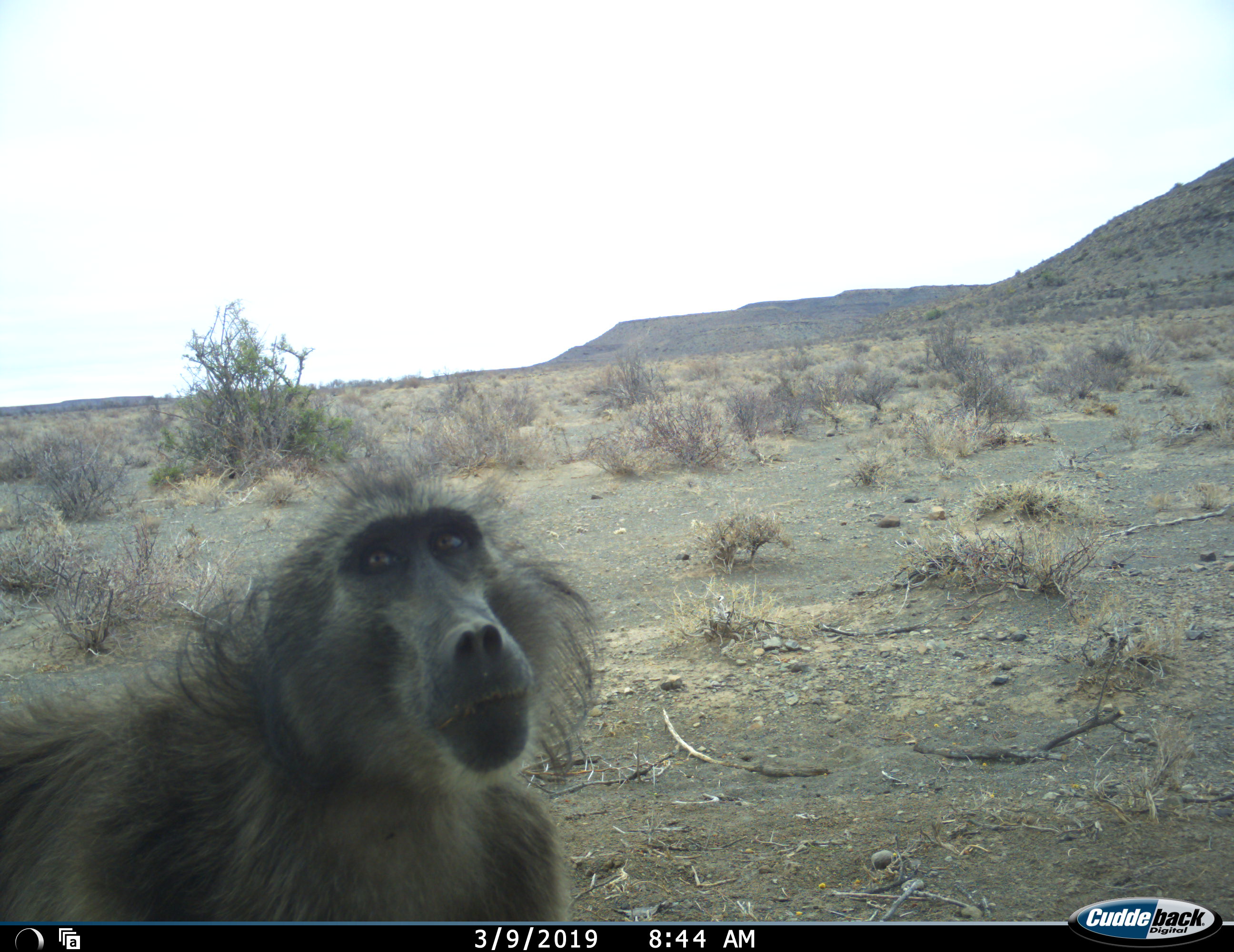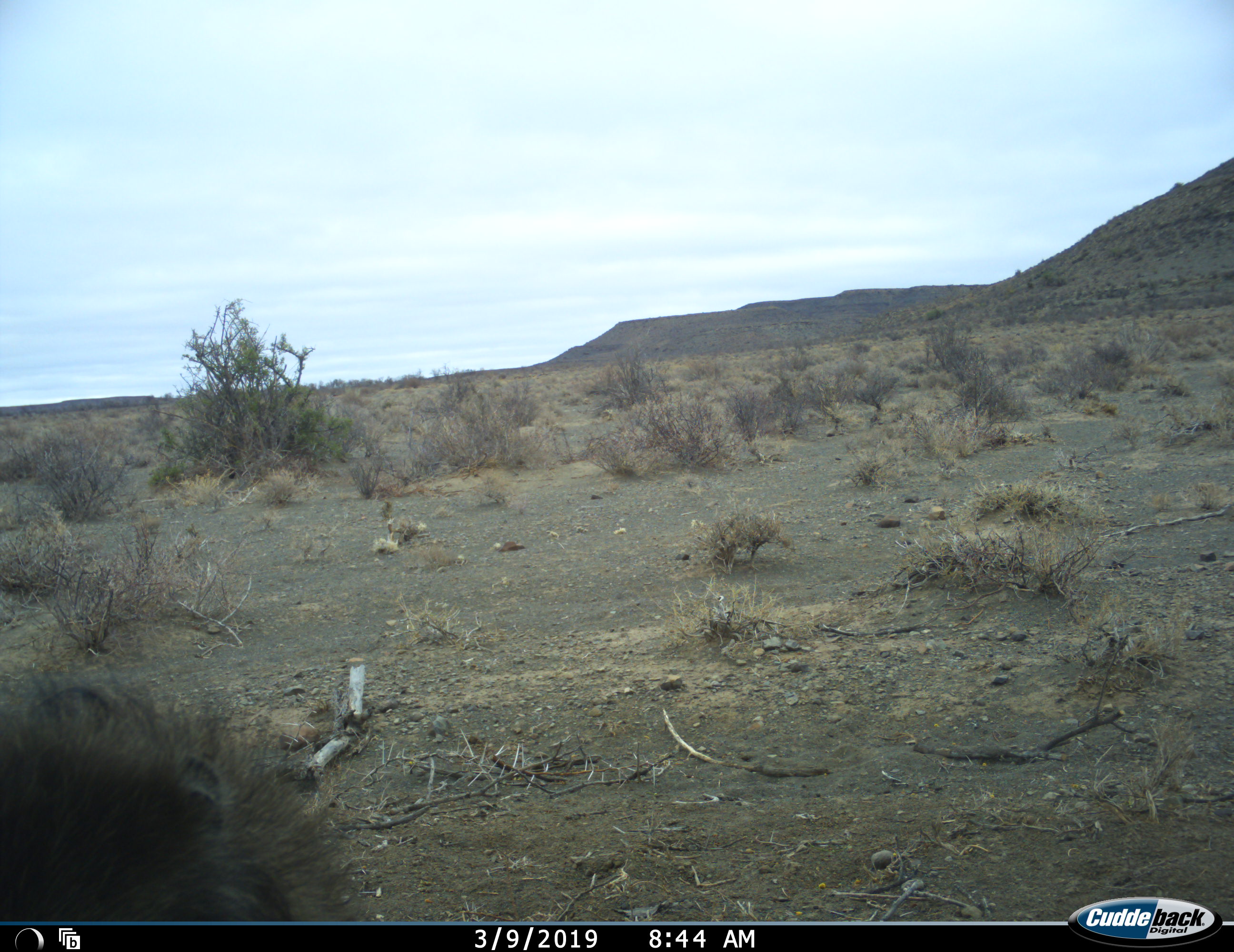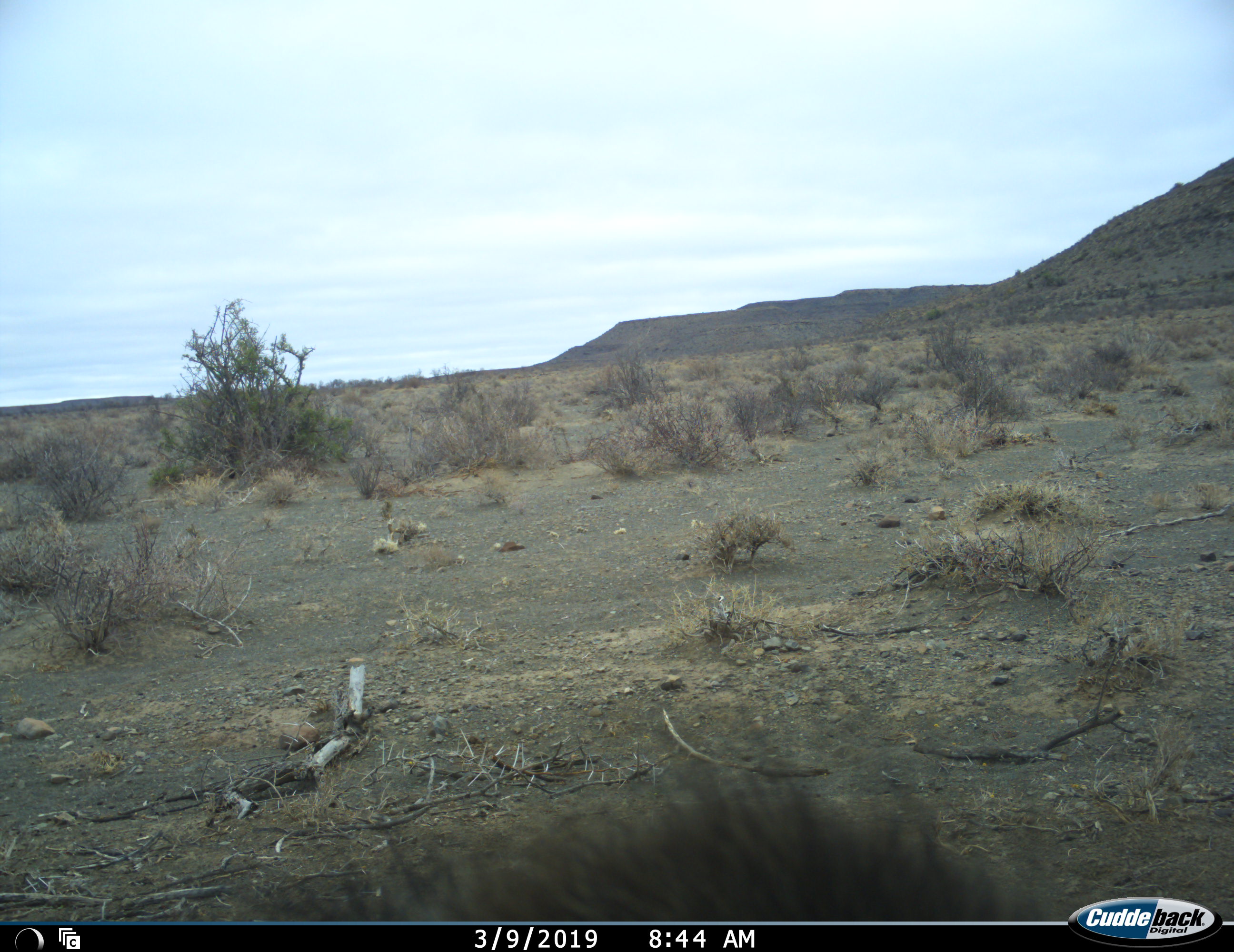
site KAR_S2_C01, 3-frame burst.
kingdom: Animalia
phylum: Chordata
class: Mammalia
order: Primates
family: Cercopithecidae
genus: Papio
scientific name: Papio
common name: baboon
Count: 1.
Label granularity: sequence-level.